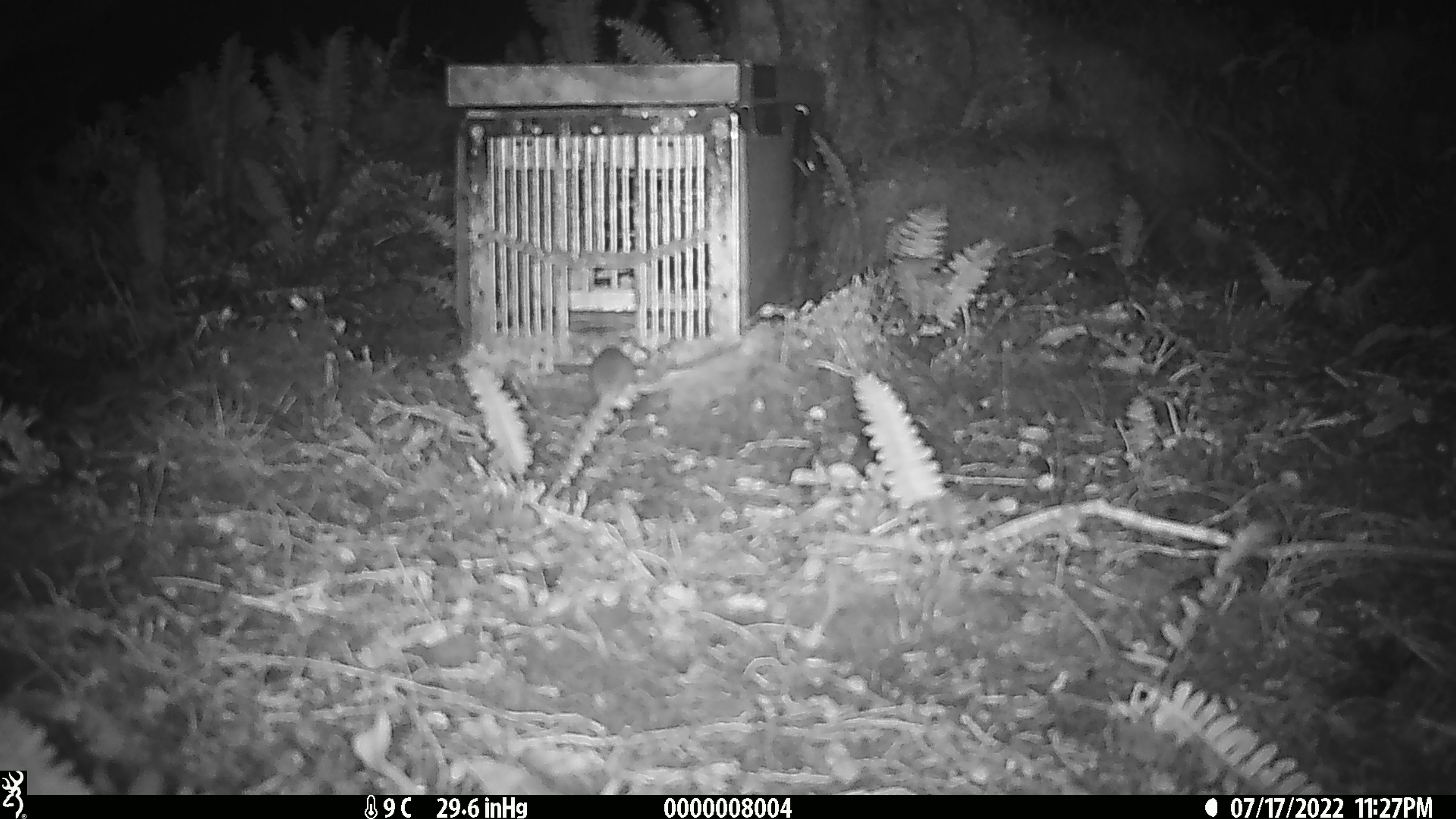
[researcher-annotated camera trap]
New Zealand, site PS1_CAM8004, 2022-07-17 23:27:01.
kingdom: Animalia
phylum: Chordata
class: Mammalia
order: Rodentia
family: Muridae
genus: Mus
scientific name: Mus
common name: mouse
Mouse (Mus).